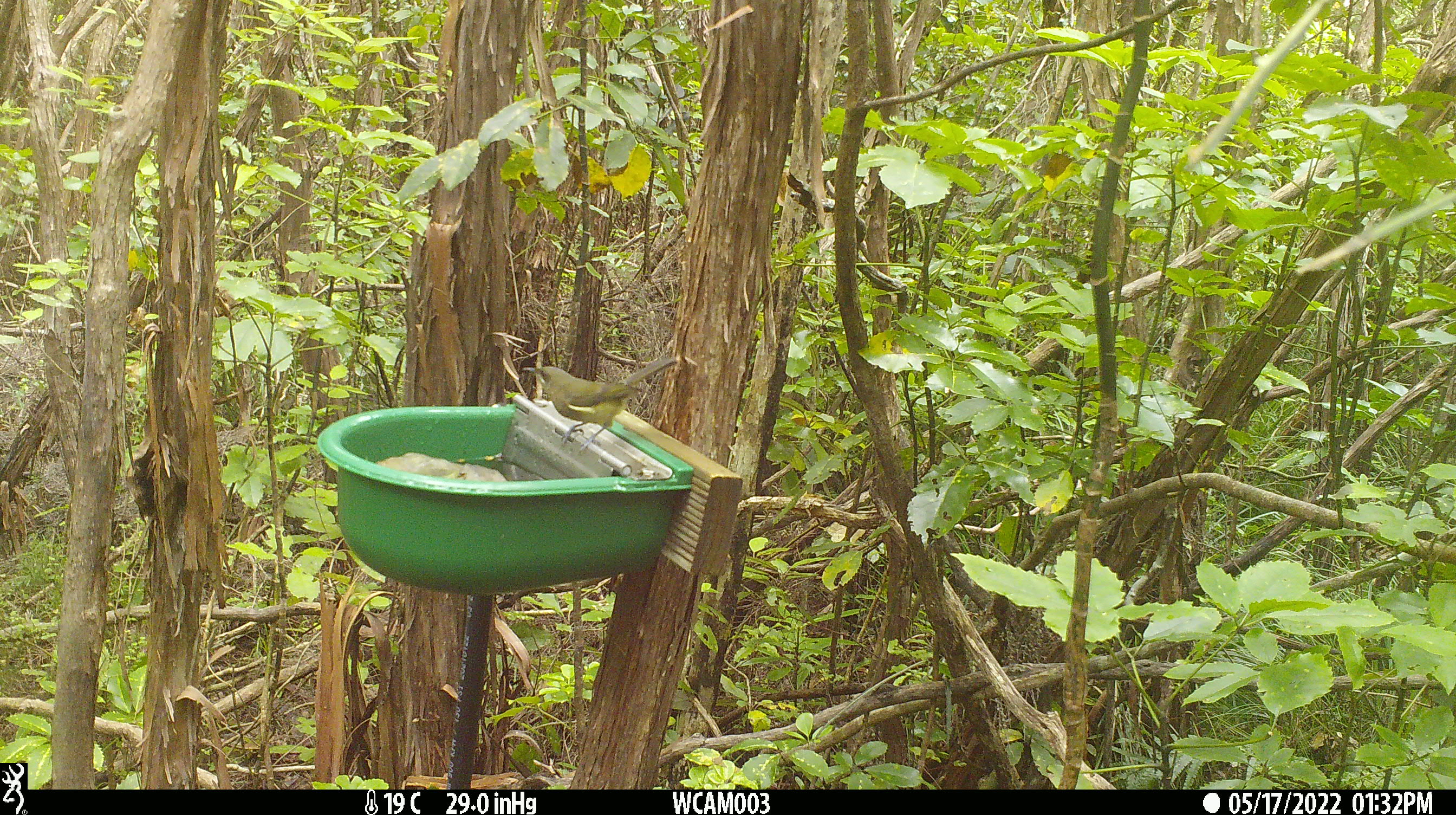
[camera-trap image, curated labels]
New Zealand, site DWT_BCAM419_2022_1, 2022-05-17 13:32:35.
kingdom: Animalia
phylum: Chordata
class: Aves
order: Passeriformes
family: Meliphagidae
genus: Anthornis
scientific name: Anthornis melanura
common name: new zealand bellbird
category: bellbird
Bellbird (new zealand bellbird) (Anthornis melanura).